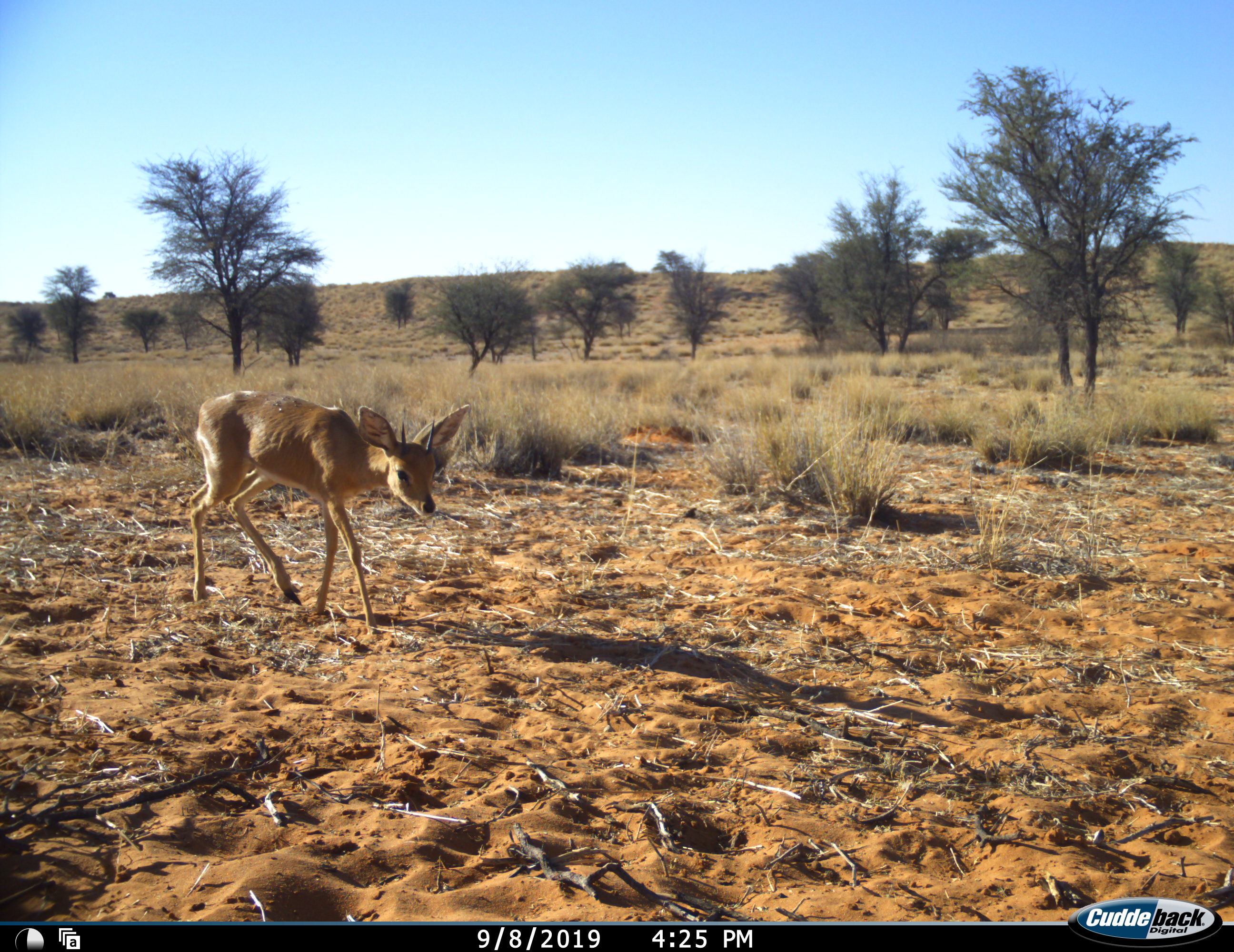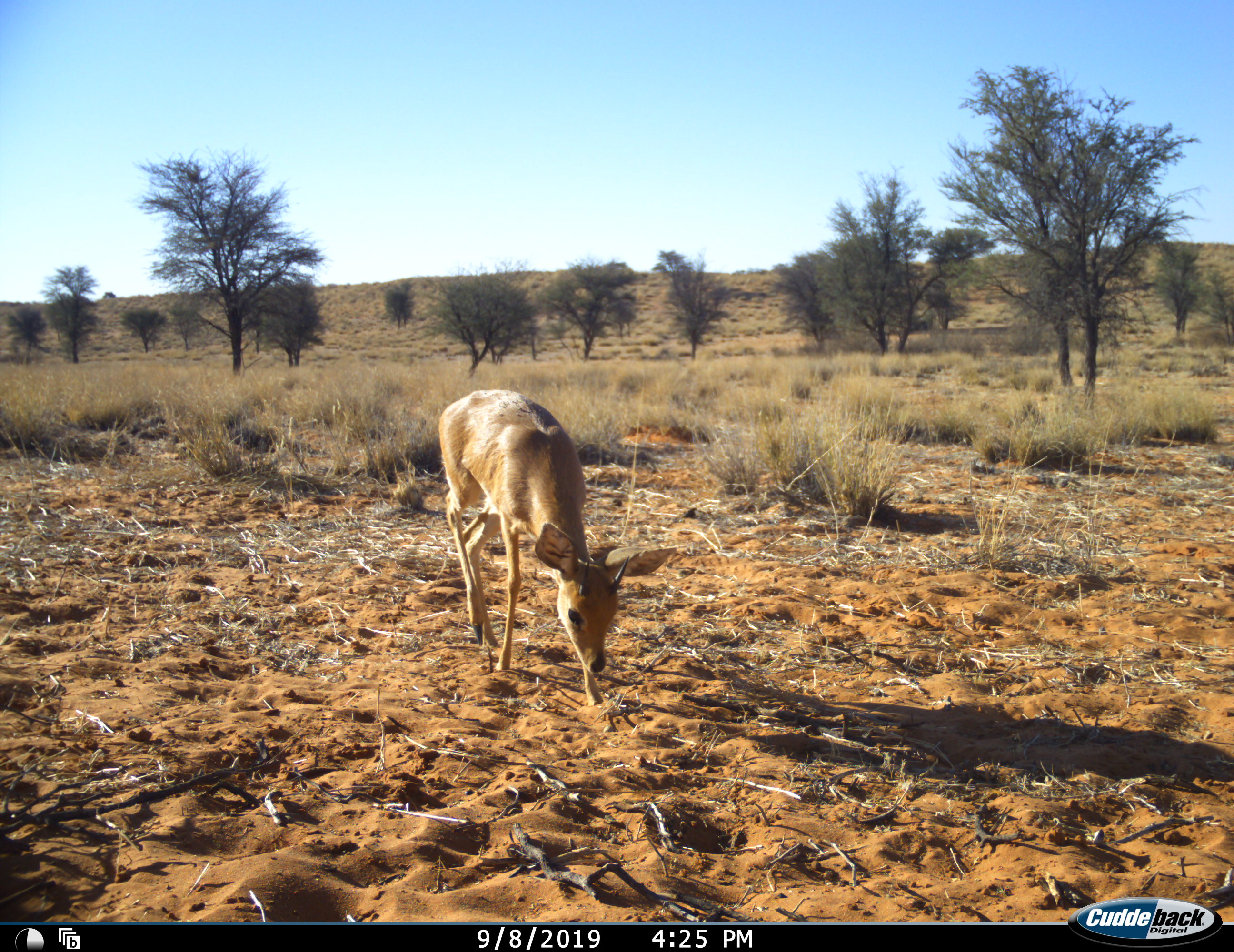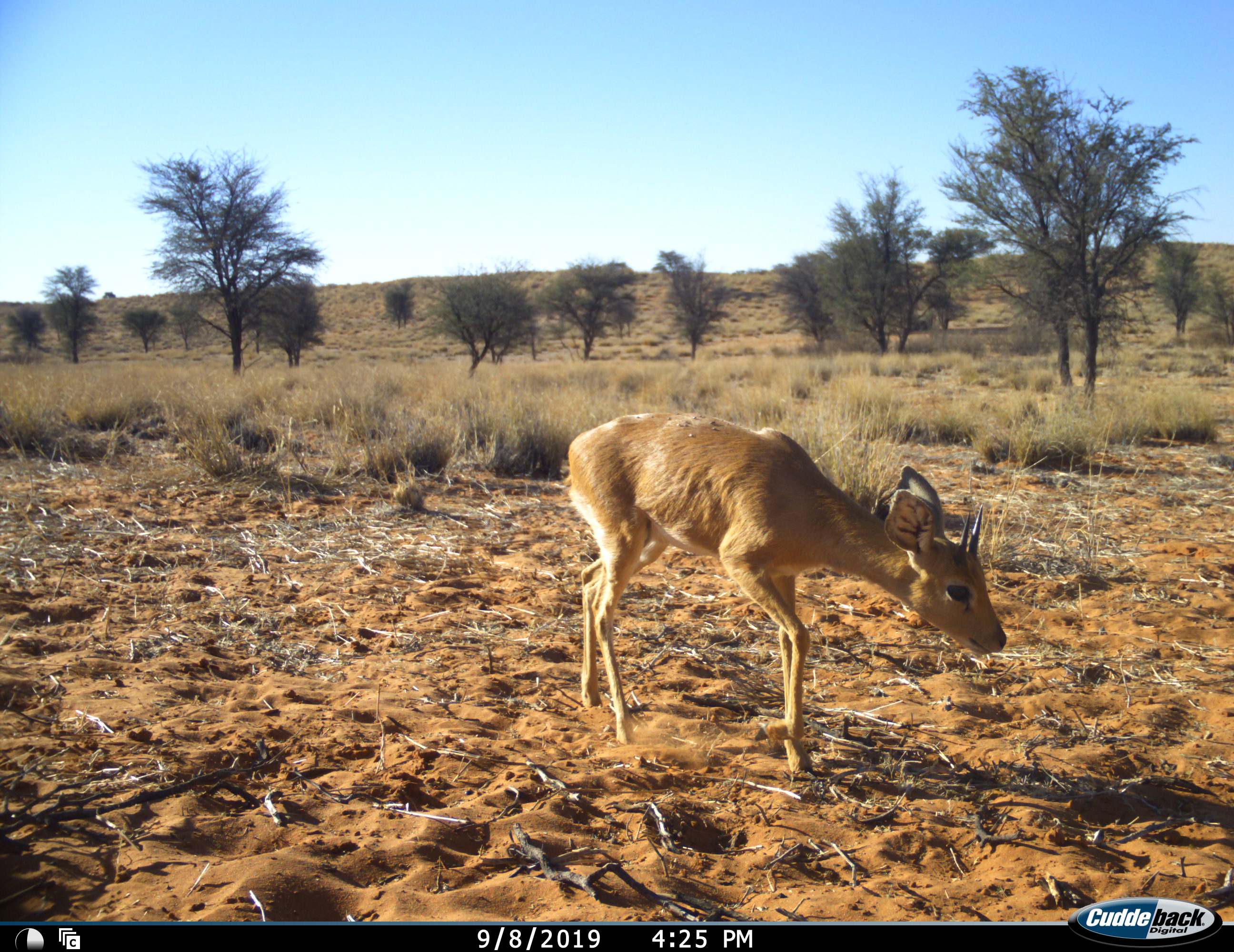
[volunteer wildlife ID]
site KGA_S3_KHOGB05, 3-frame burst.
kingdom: Animalia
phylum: Chordata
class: Mammalia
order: Artiodactyla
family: Bovidae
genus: Raphicerus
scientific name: Raphicerus campestris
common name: steenbok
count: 1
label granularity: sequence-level